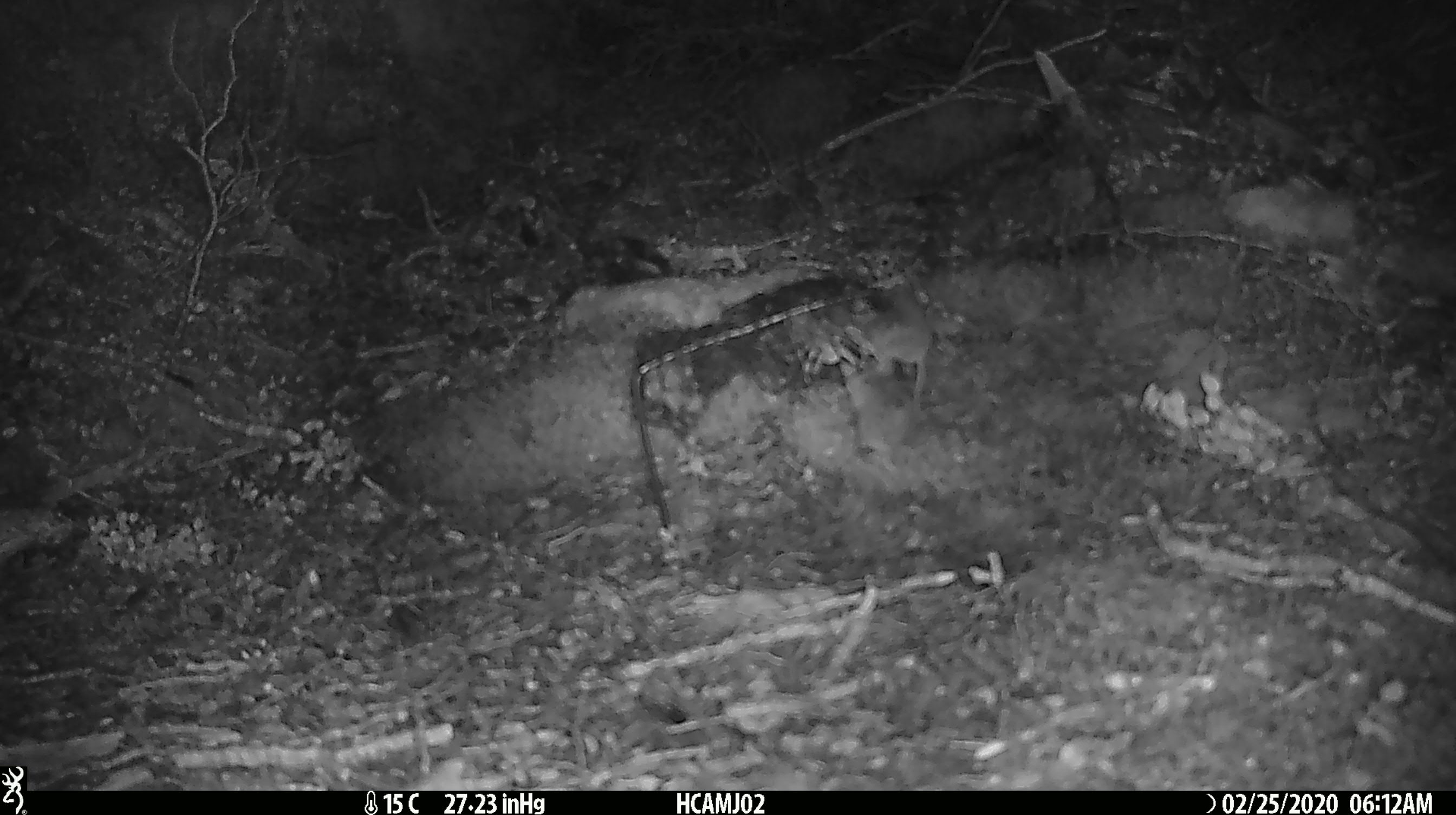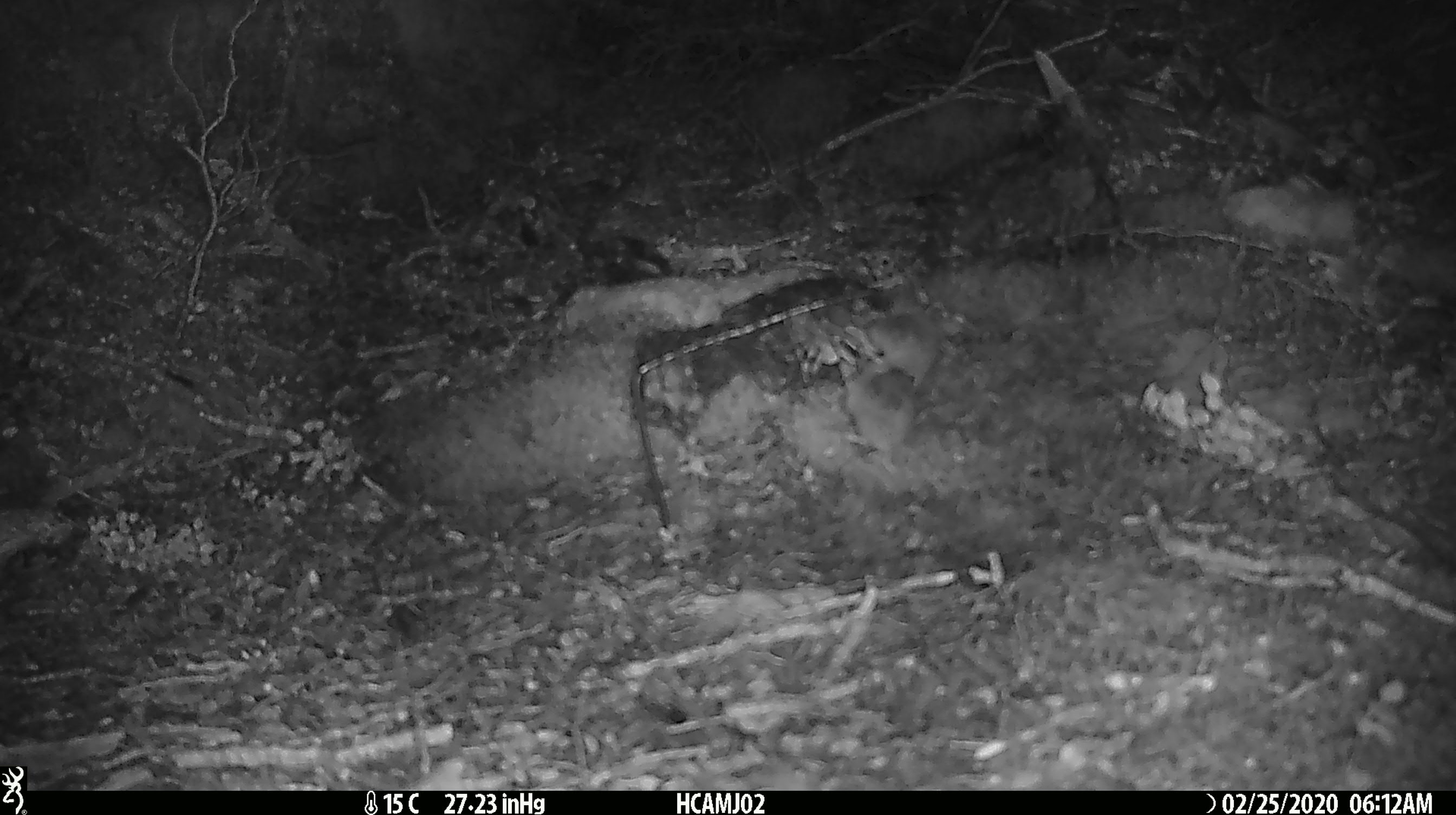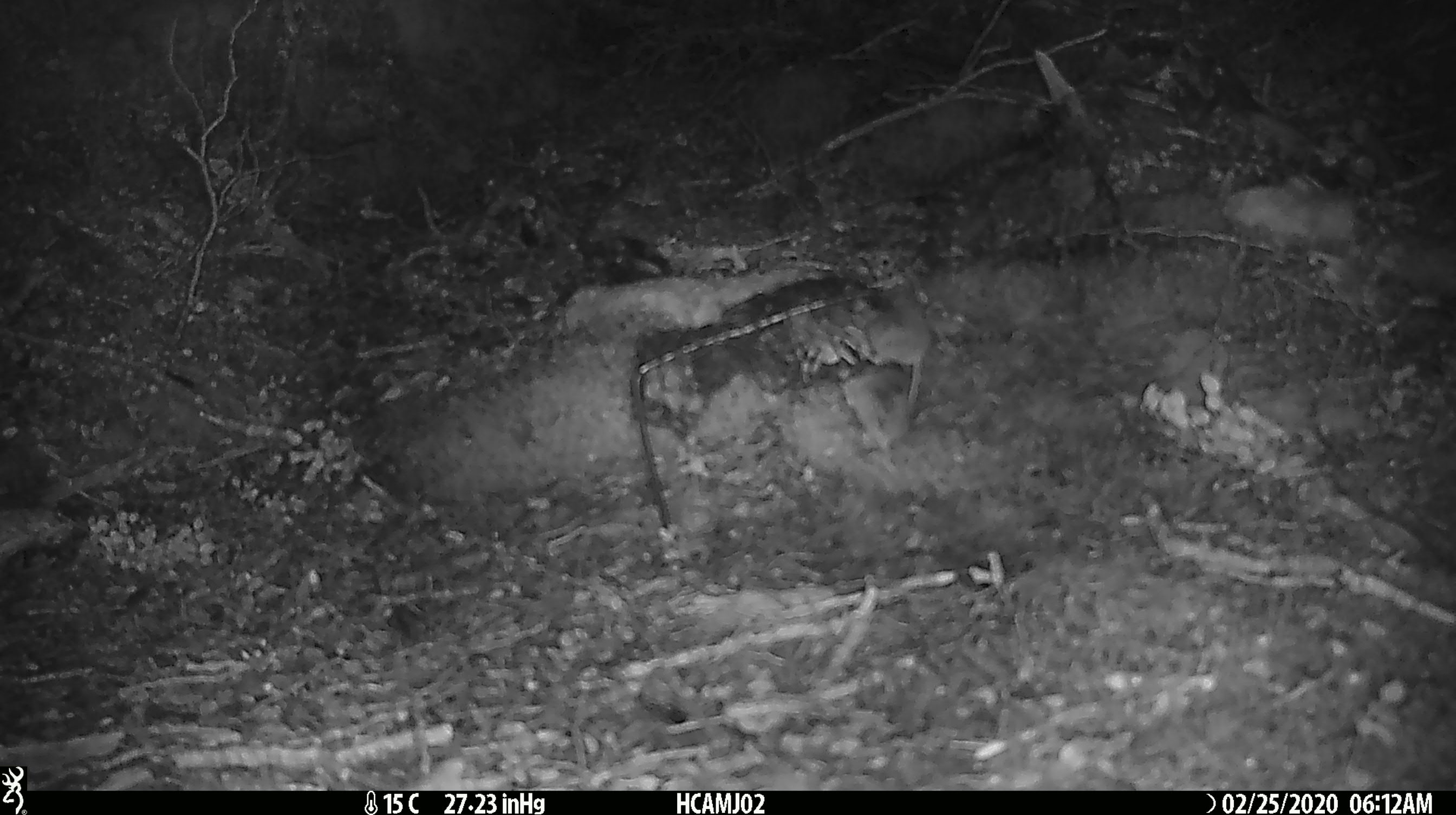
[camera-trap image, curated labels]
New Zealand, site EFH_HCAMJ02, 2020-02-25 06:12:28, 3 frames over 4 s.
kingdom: Animalia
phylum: Chordata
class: Mammalia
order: Rodentia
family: Muridae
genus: Mus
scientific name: Mus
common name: mouse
Mouse (Mus).